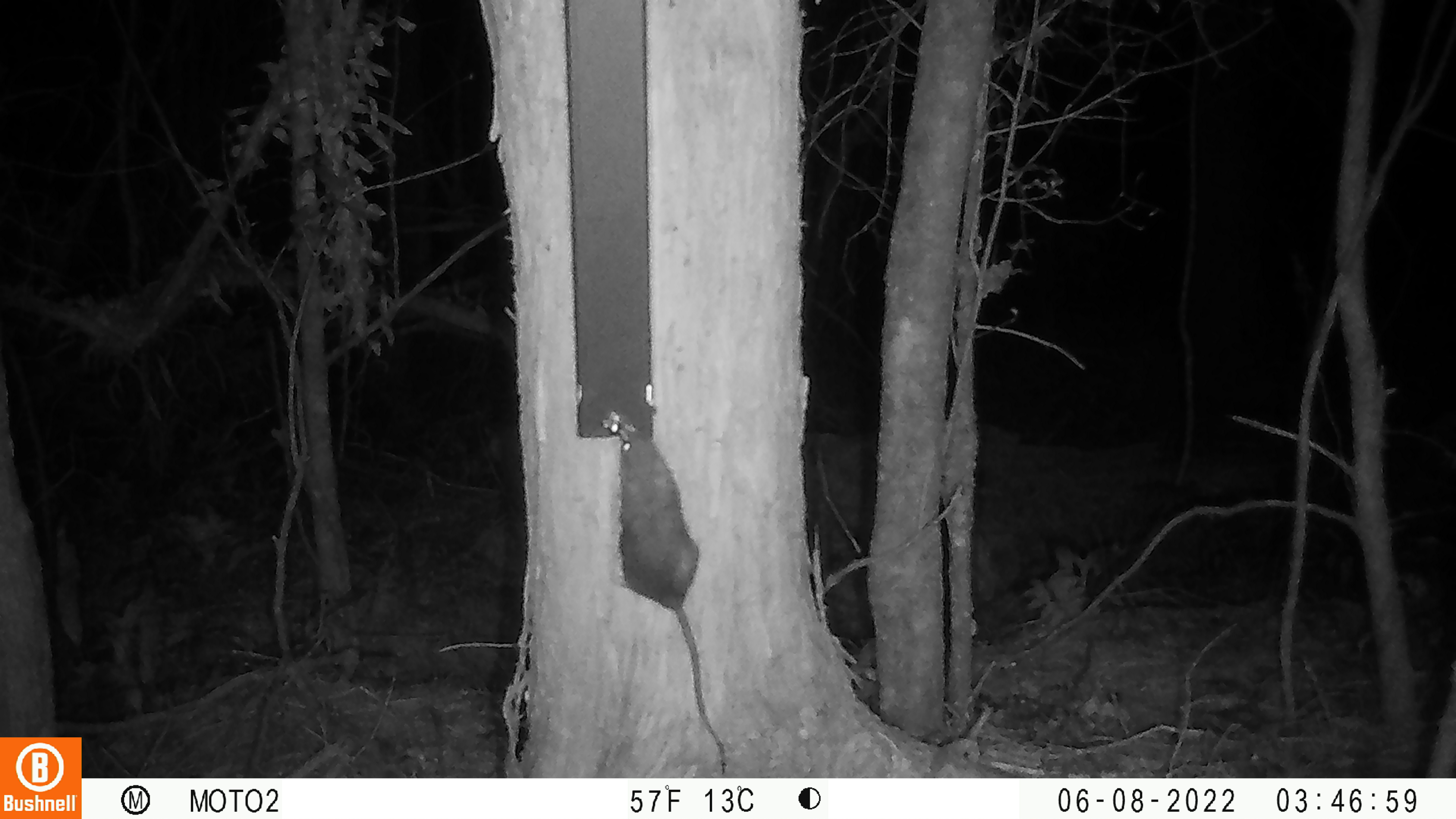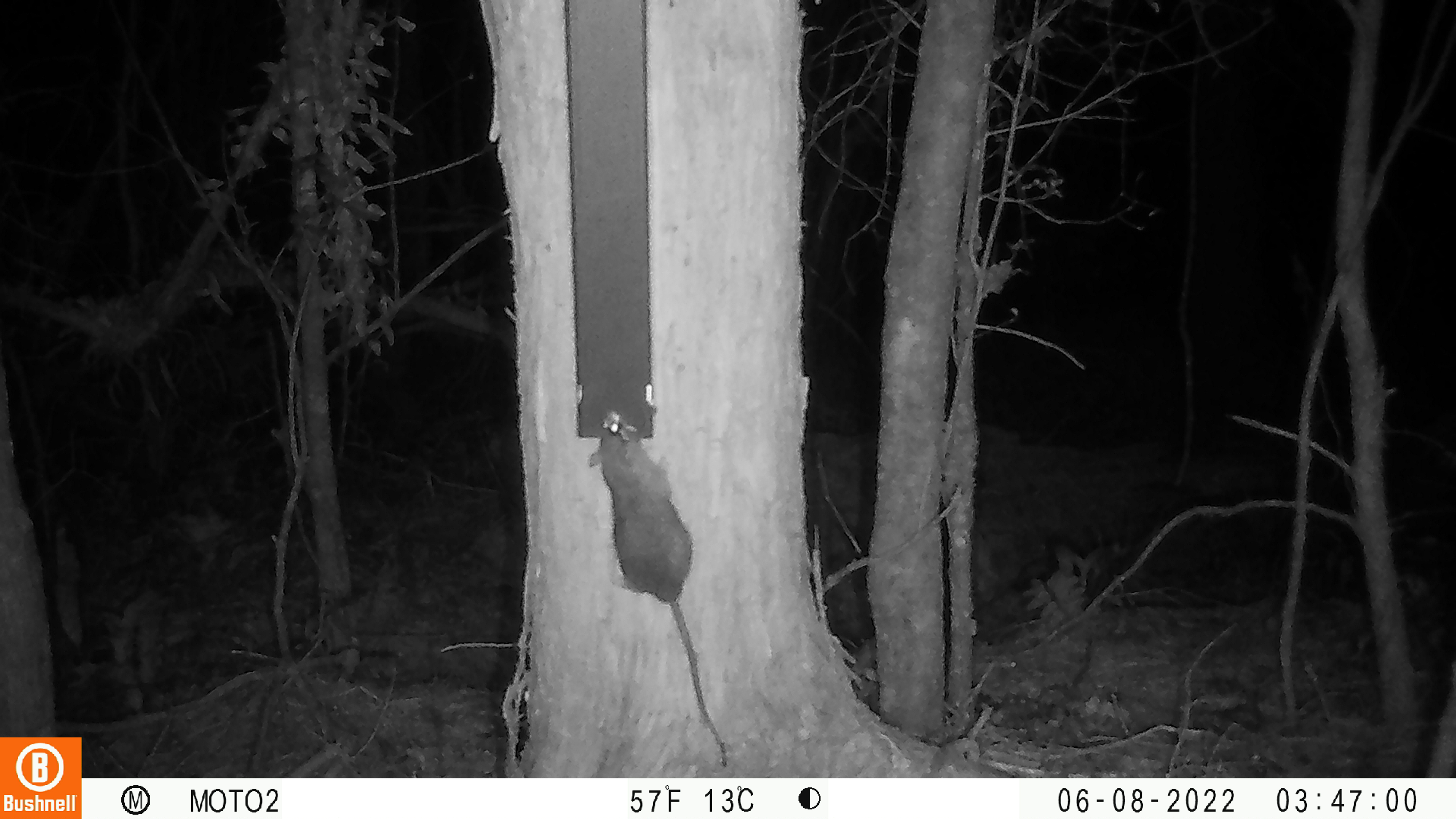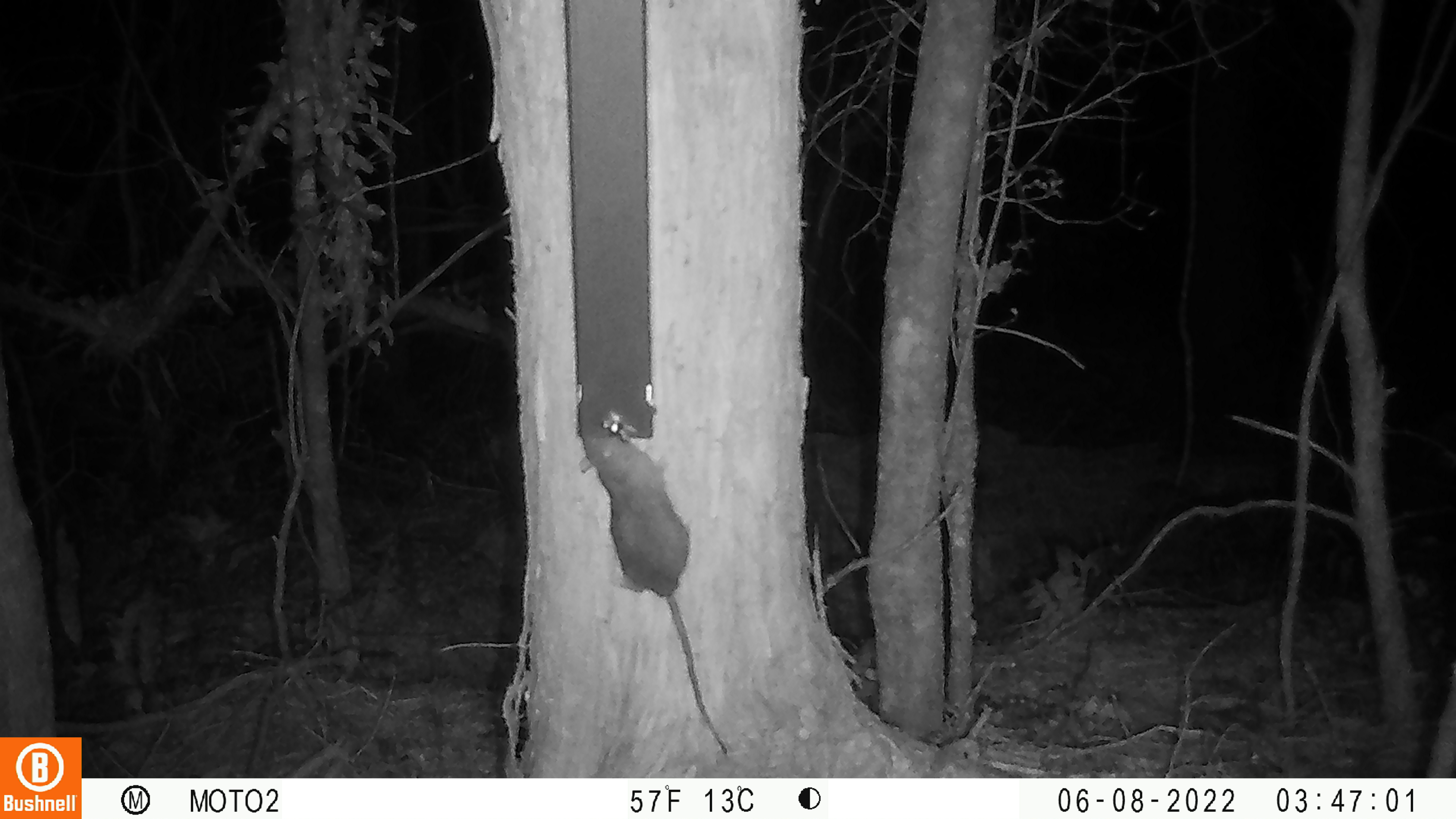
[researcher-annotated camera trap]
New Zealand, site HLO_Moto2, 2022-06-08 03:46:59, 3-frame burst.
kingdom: Animalia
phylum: Chordata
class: Mammalia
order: Rodentia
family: Muridae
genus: Rattus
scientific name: Rattus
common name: rat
Rat (Rattus).